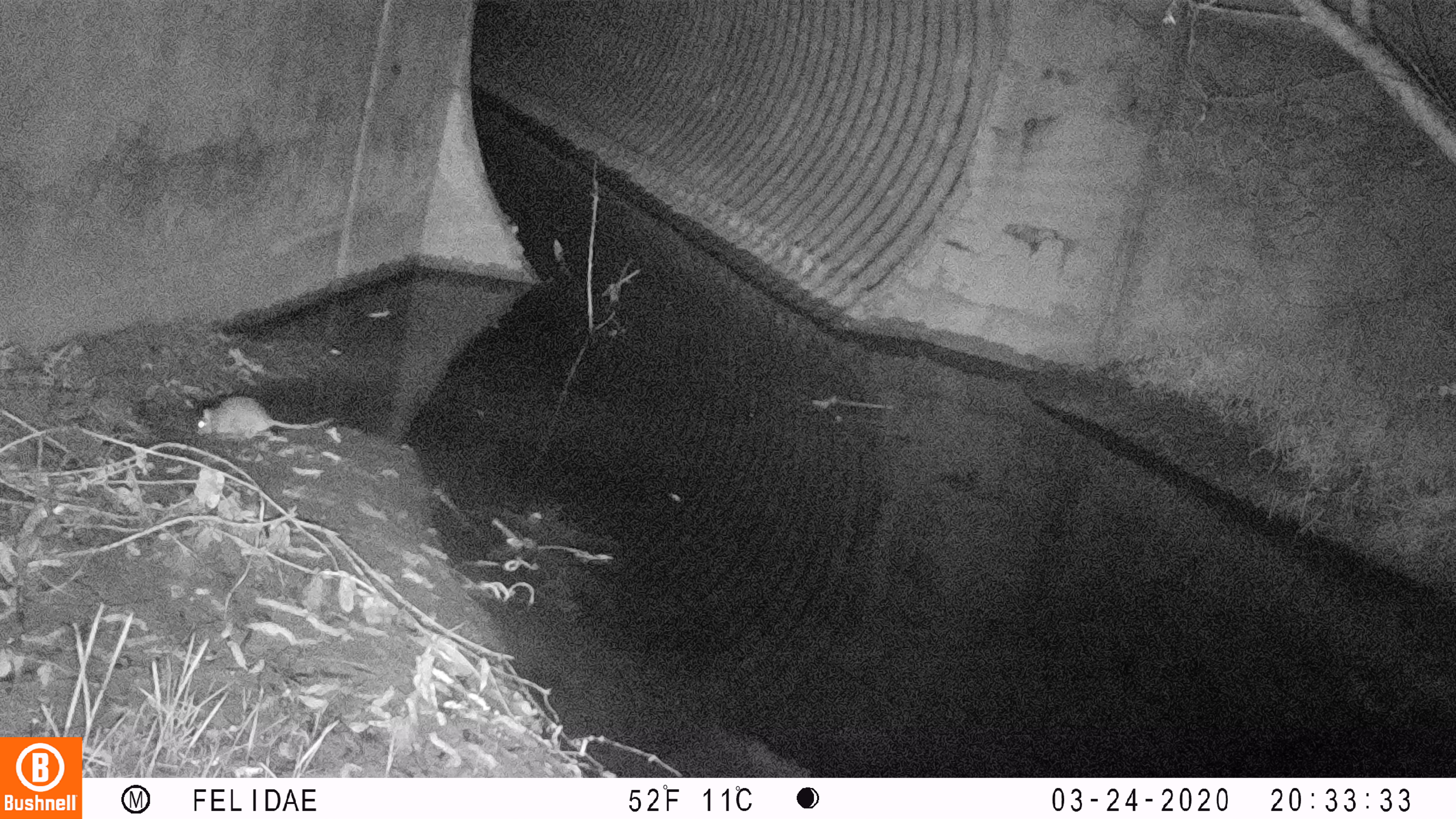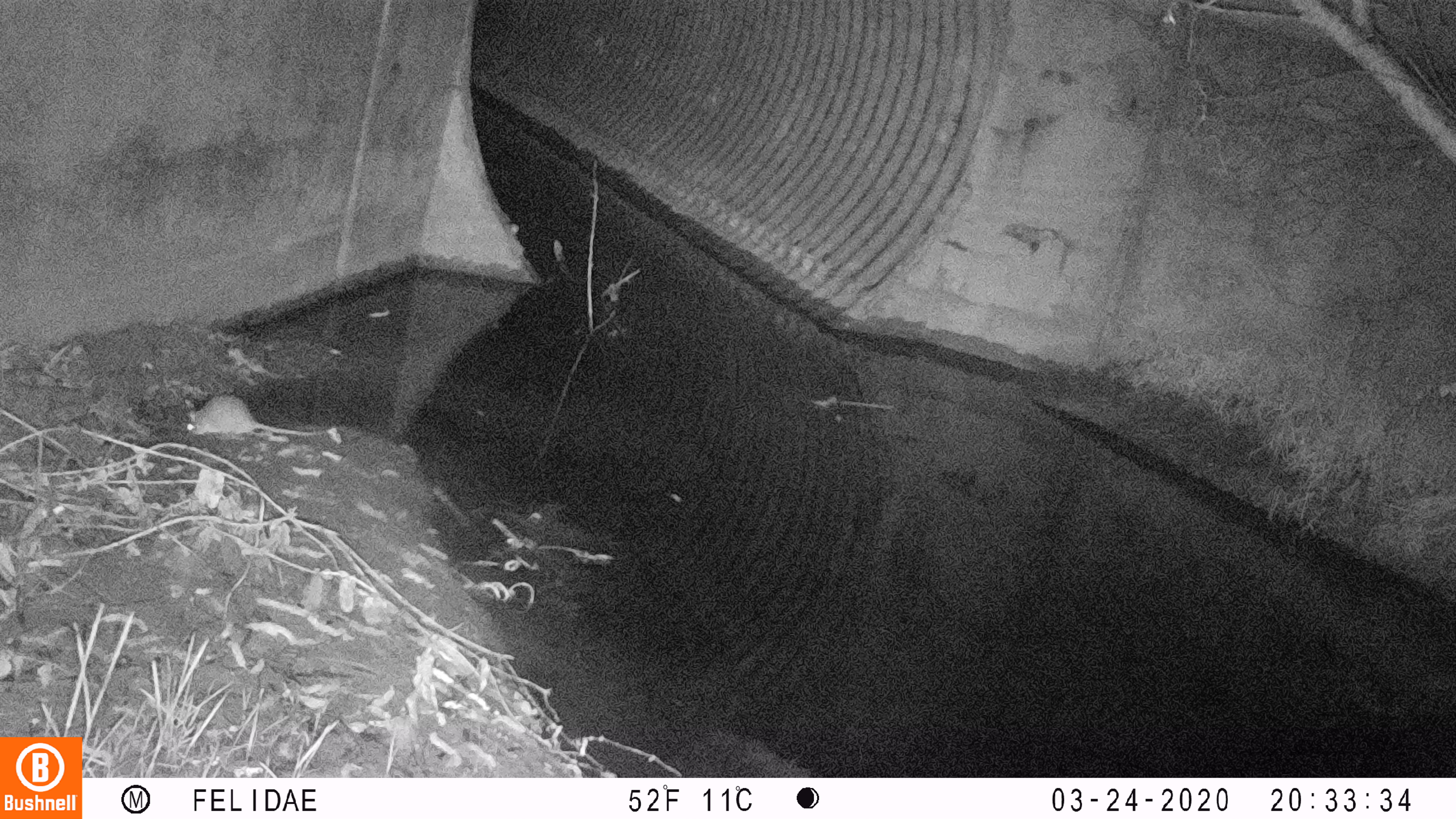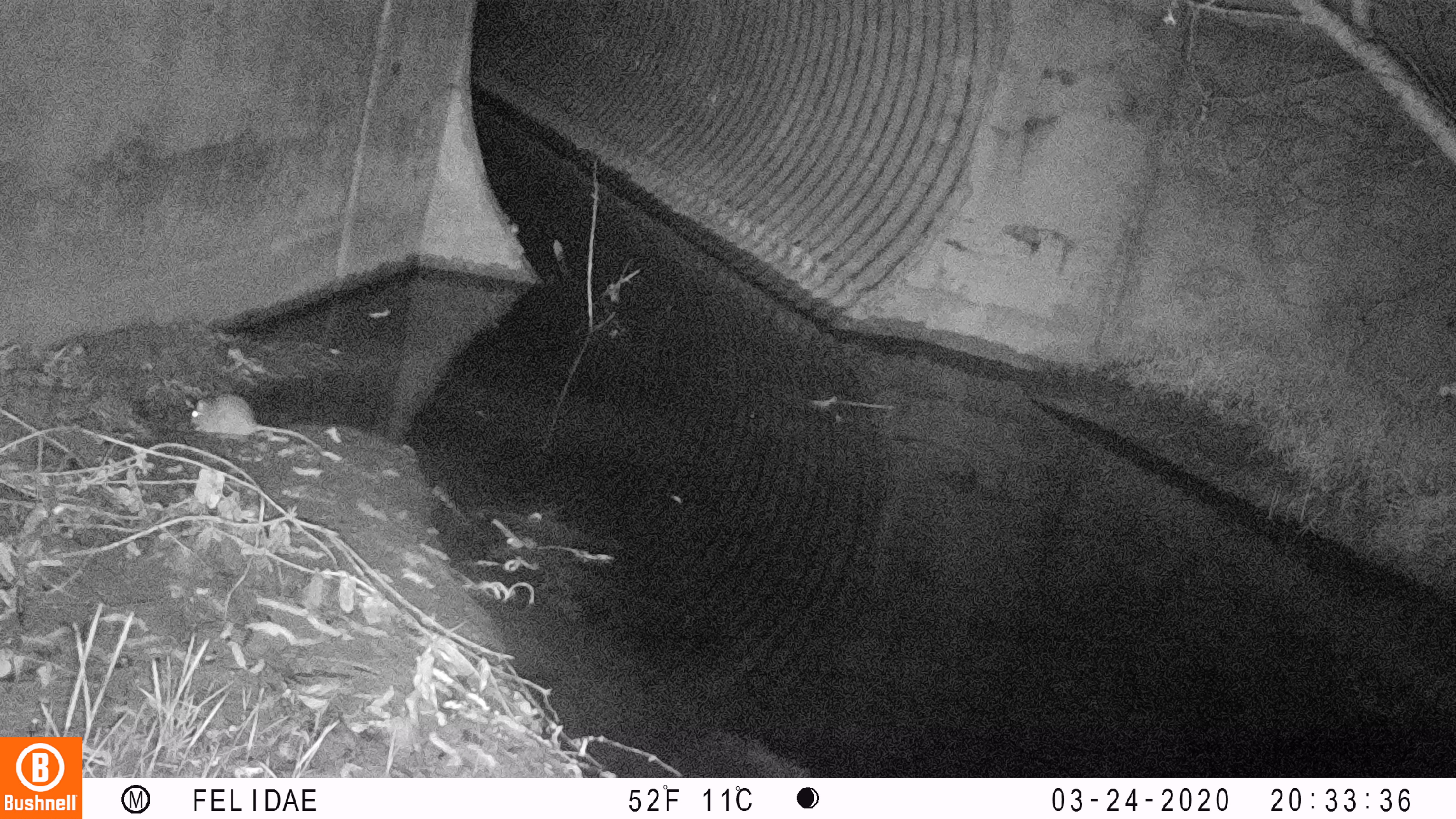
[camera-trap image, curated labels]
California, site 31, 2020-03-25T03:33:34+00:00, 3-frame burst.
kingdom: Animalia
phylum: Chordata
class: Mammalia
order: Rodentia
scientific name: Rodentia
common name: mouse or rat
Mouse or rat (Rodentia).